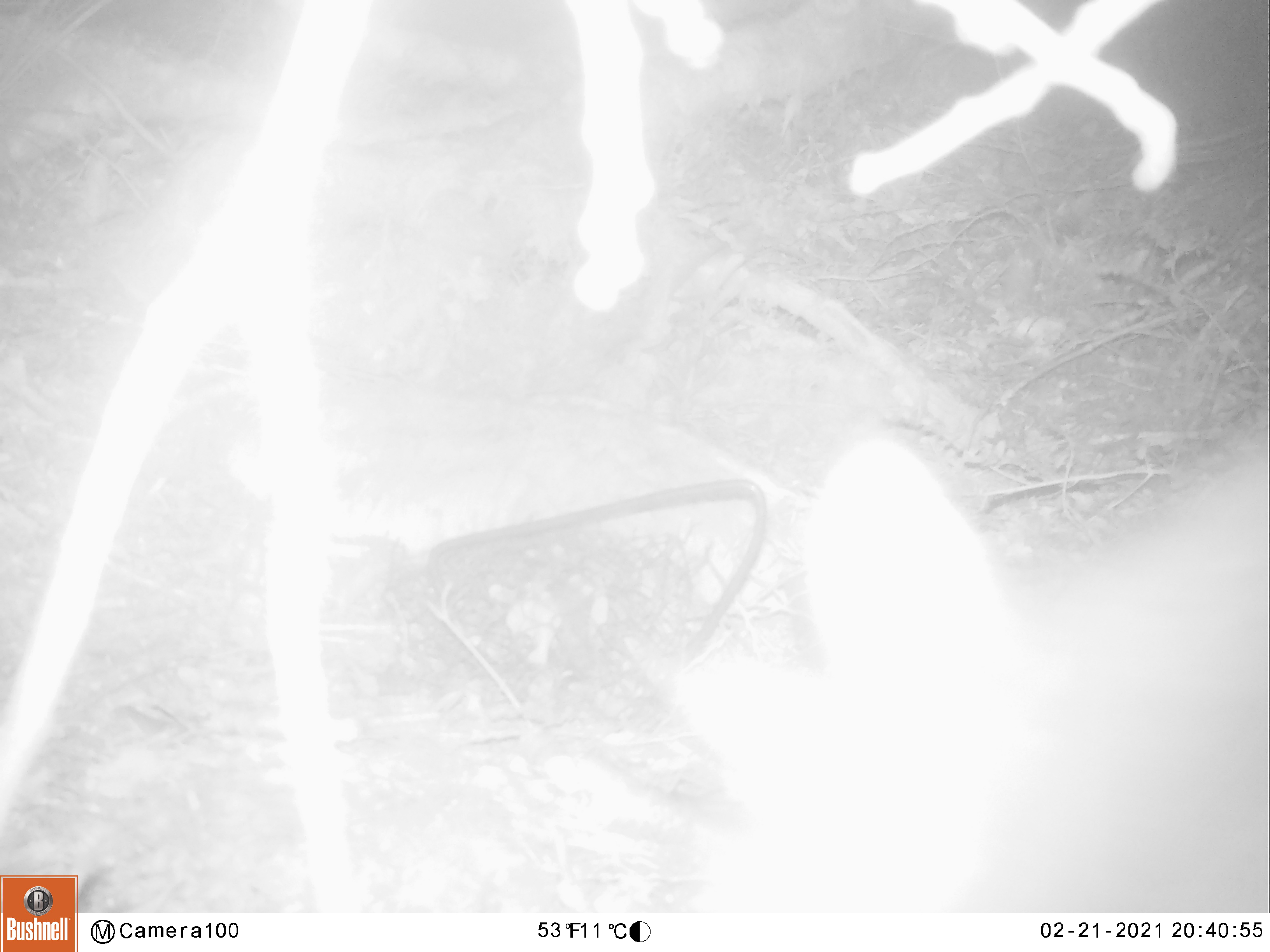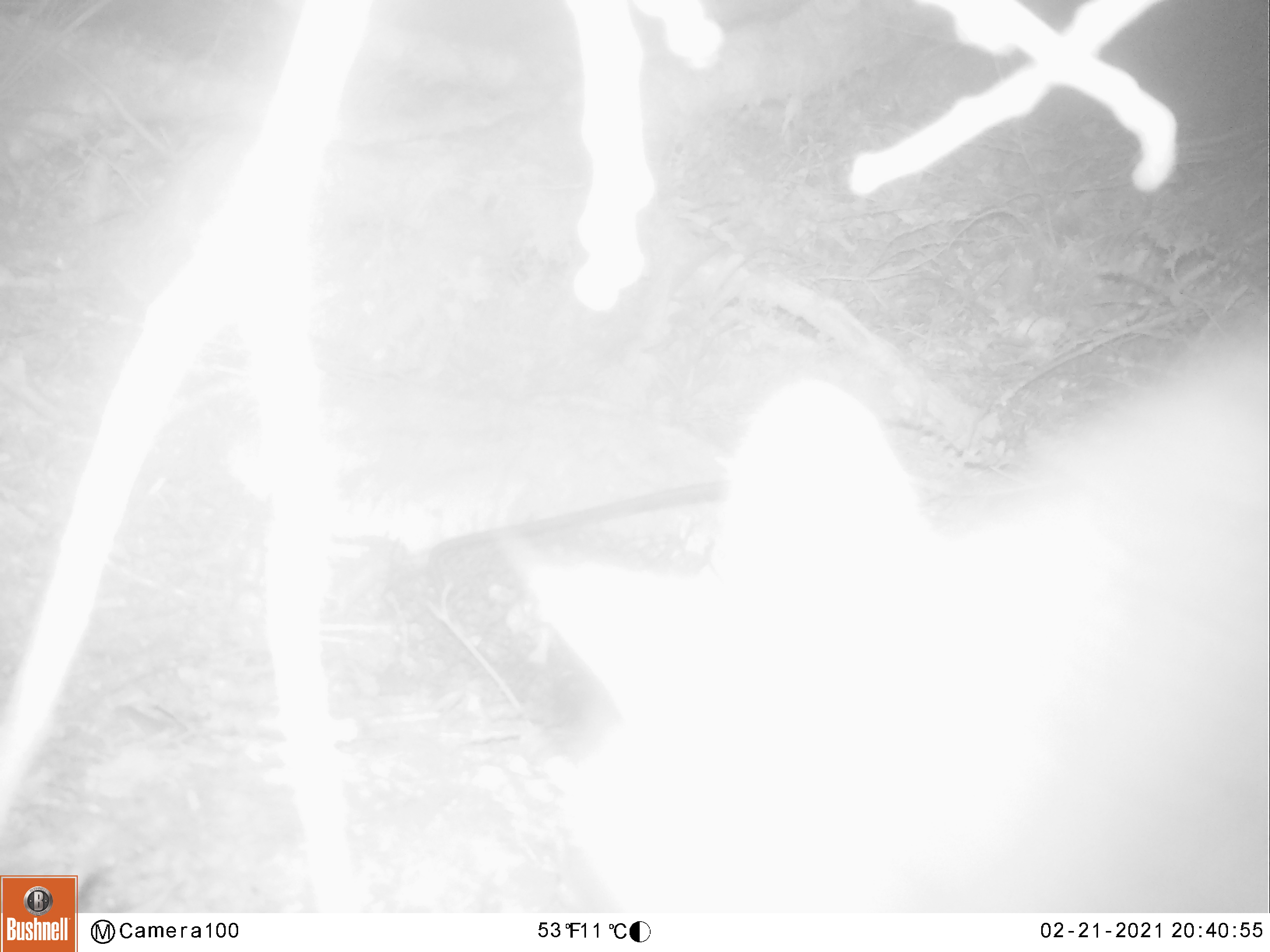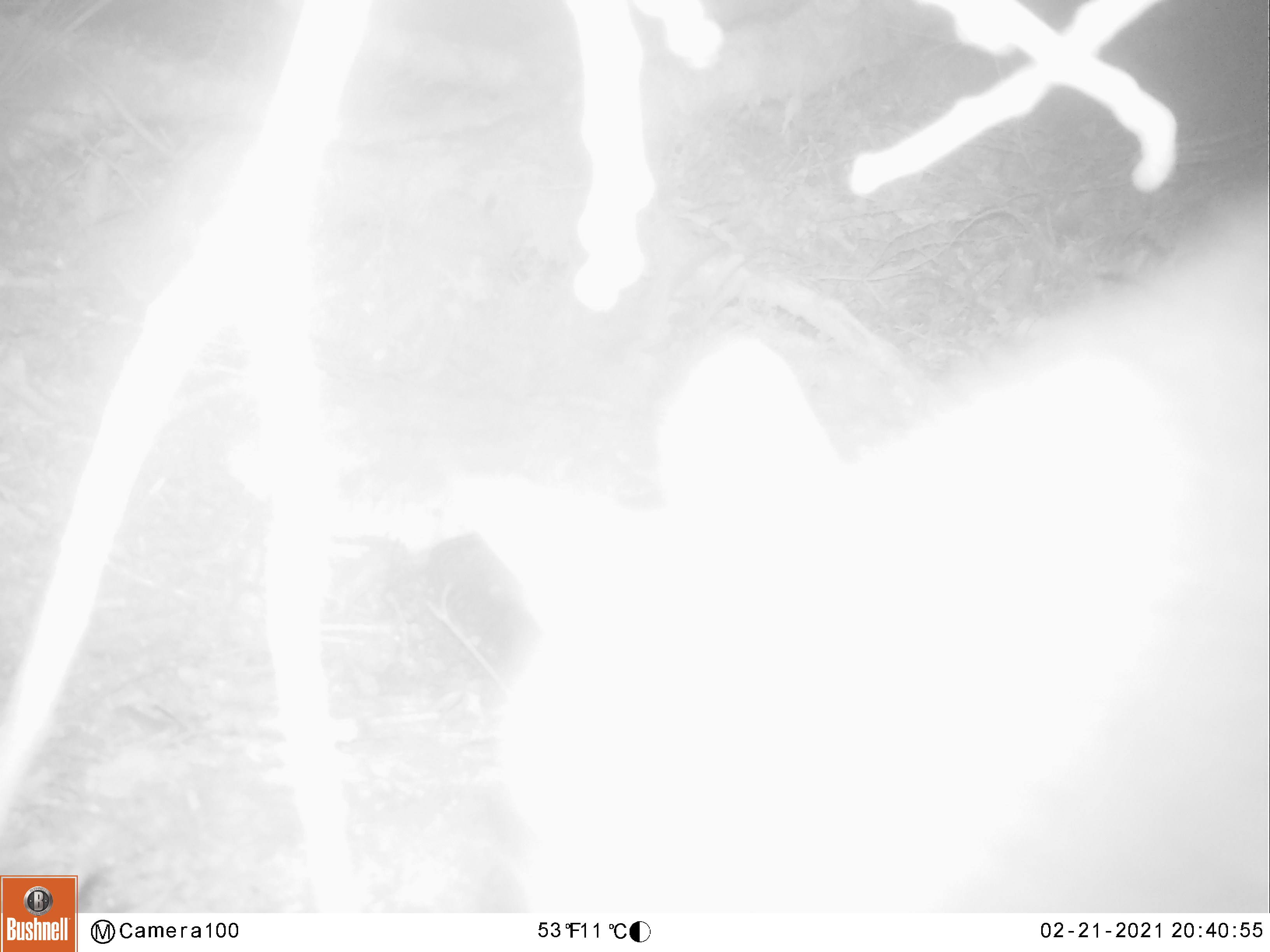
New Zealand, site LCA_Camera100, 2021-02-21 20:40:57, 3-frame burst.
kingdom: Animalia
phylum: Chordata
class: Mammalia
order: Diprotodontia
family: Phalangeridae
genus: Trichosurus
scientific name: Trichosurus vulpecula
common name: common brushtail possum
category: possum